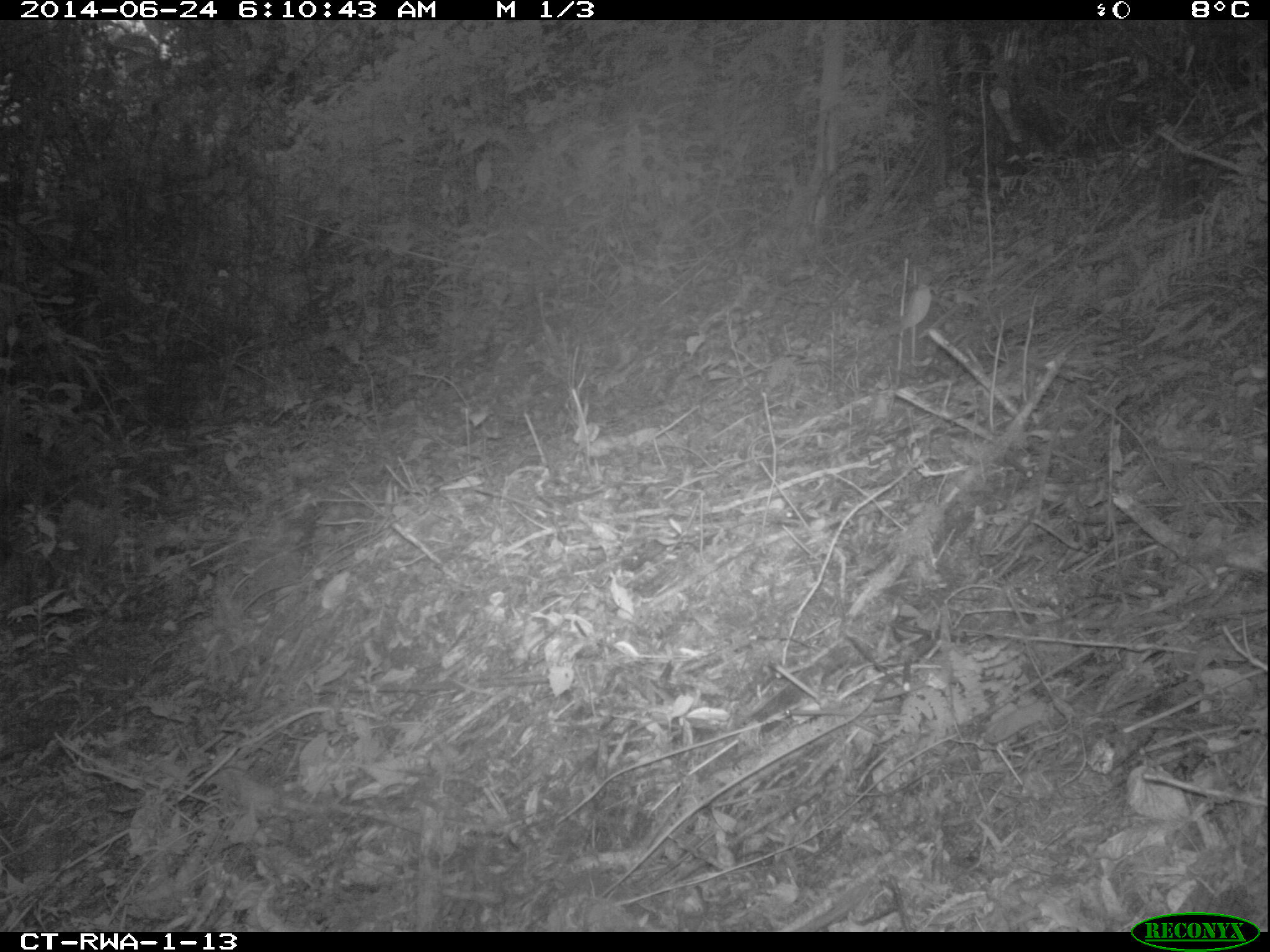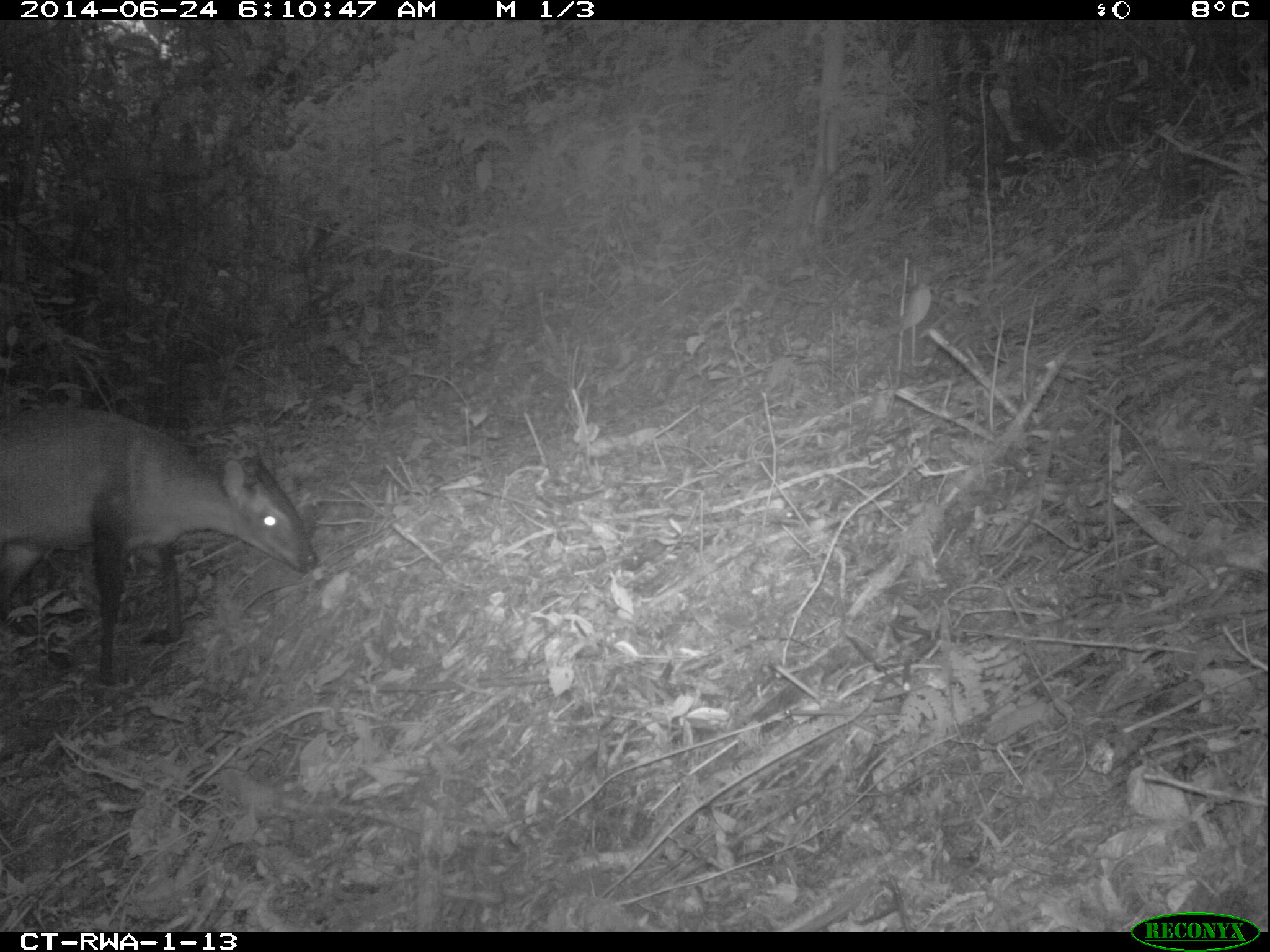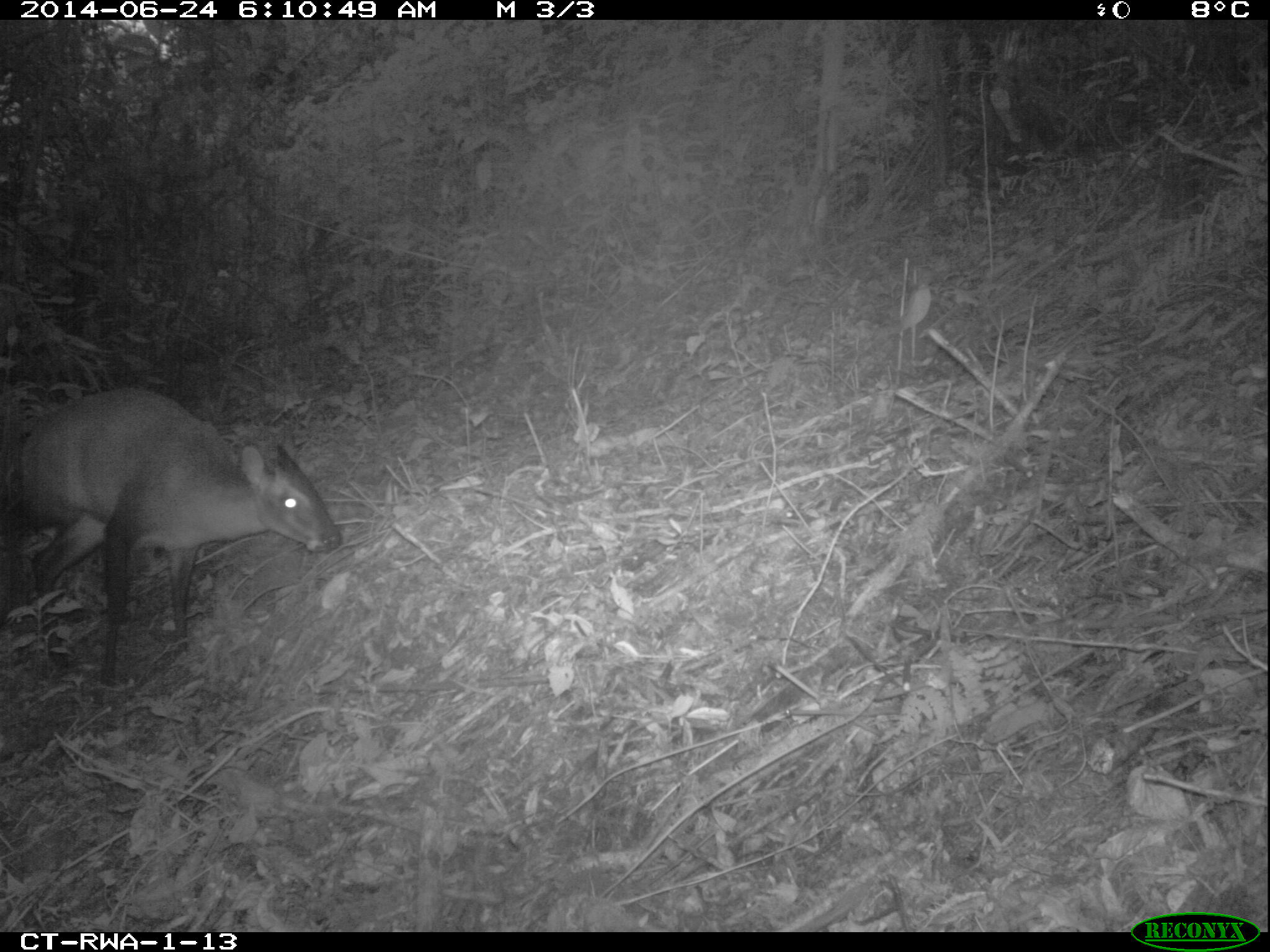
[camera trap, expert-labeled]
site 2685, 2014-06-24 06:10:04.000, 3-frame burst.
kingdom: Animalia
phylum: Chordata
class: Mammalia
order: Artiodactyla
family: Bovidae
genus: Cephalophus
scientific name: Cephalophus nigrifrons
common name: black-fronted duiker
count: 1